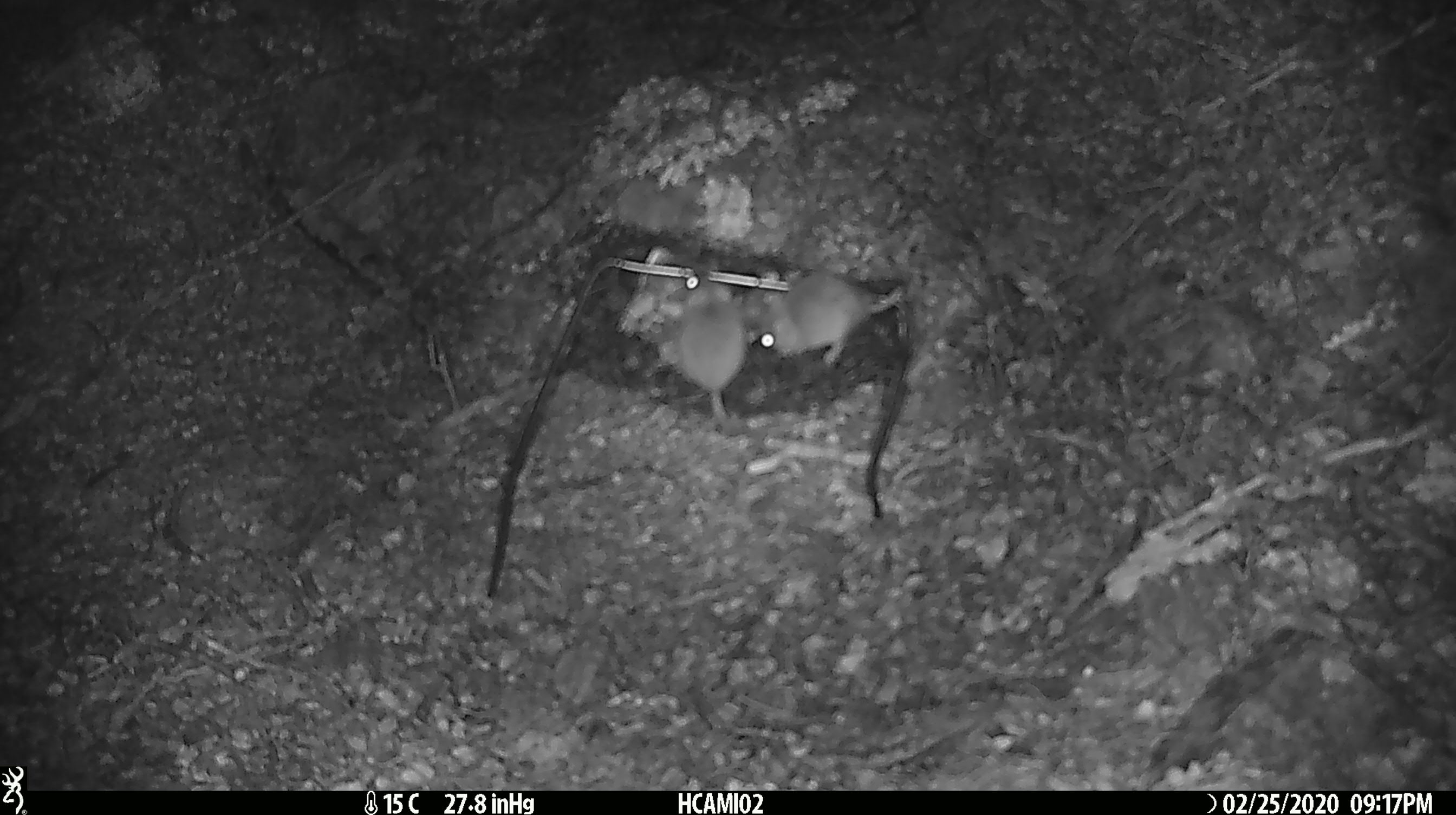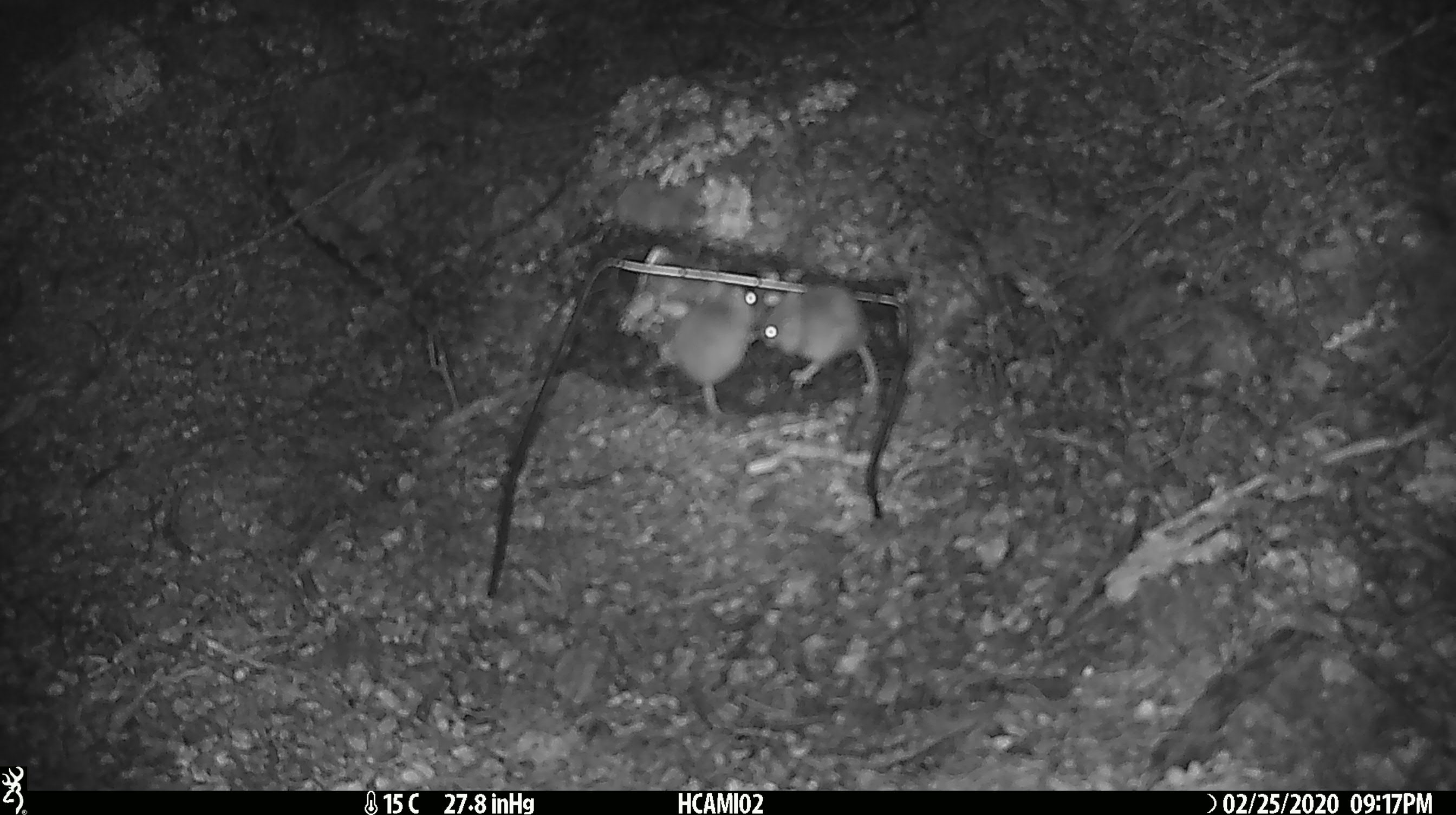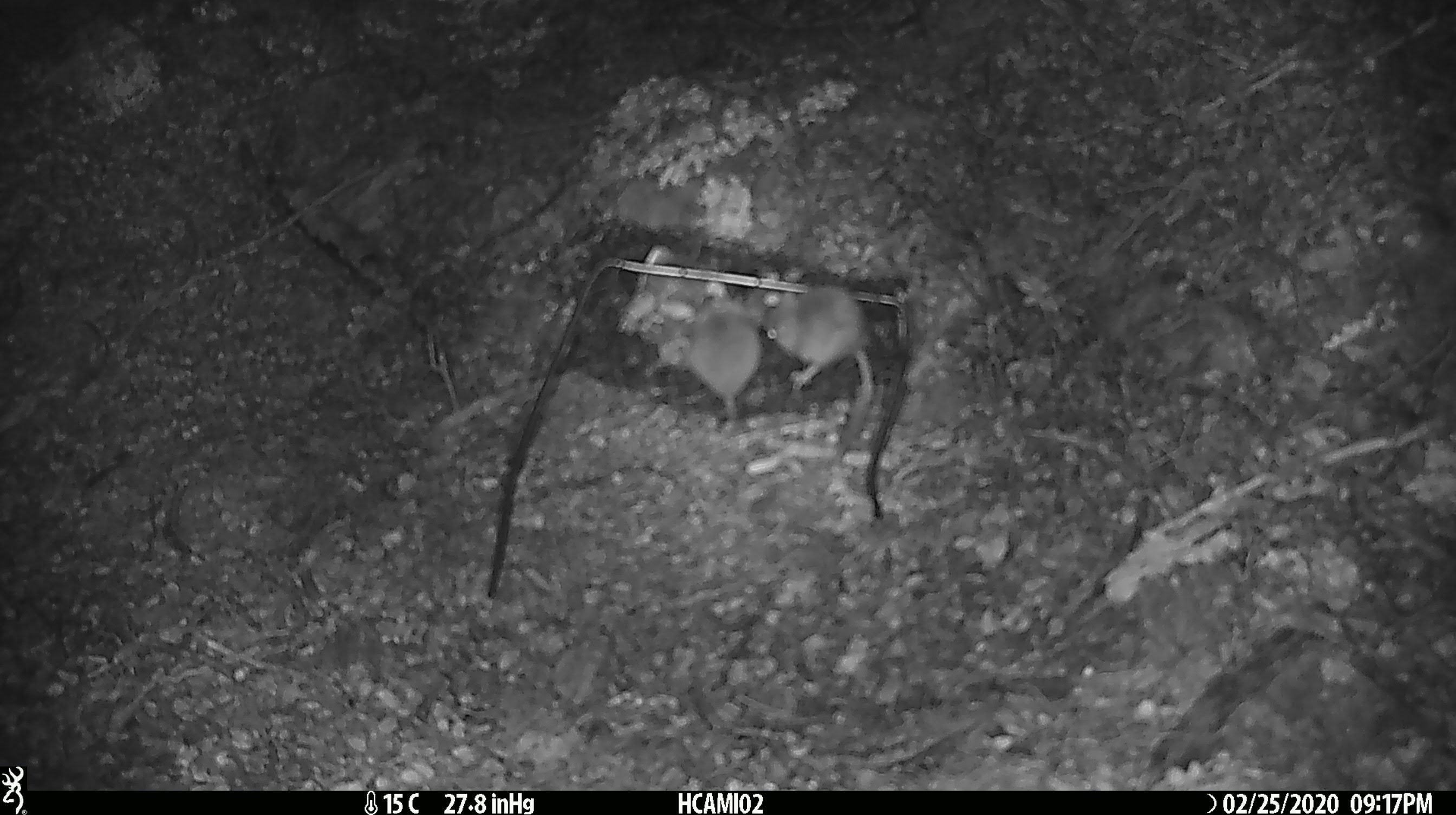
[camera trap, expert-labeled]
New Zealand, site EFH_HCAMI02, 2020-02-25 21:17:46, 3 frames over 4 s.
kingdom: Animalia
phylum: Chordata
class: Mammalia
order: Rodentia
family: Muridae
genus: Mus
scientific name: Mus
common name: mouse